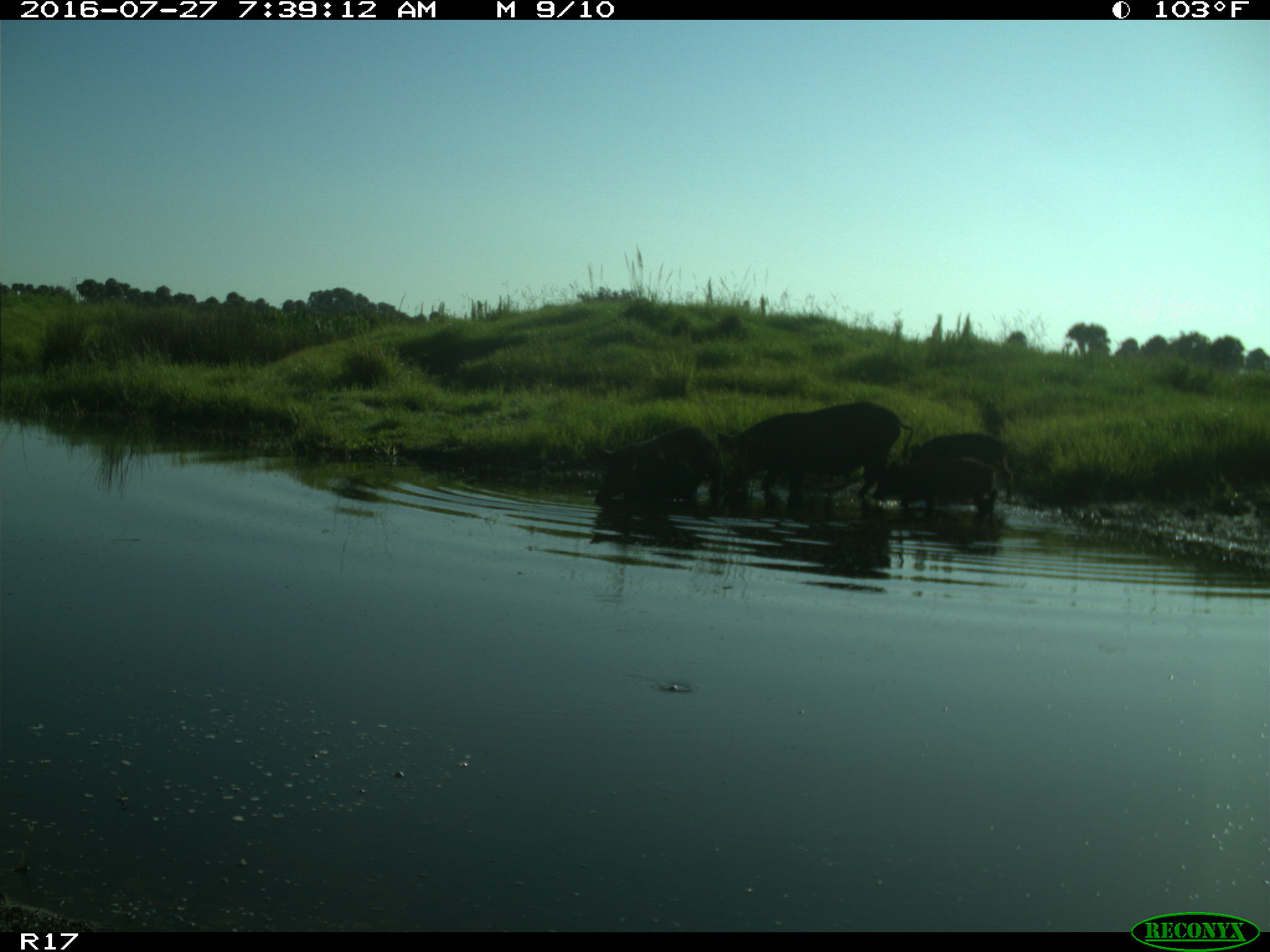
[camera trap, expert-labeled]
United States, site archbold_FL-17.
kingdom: Animalia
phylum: Chordata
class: Mammalia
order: Artiodactyla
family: Suidae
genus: Sus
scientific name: Sus scrofa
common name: wild boar